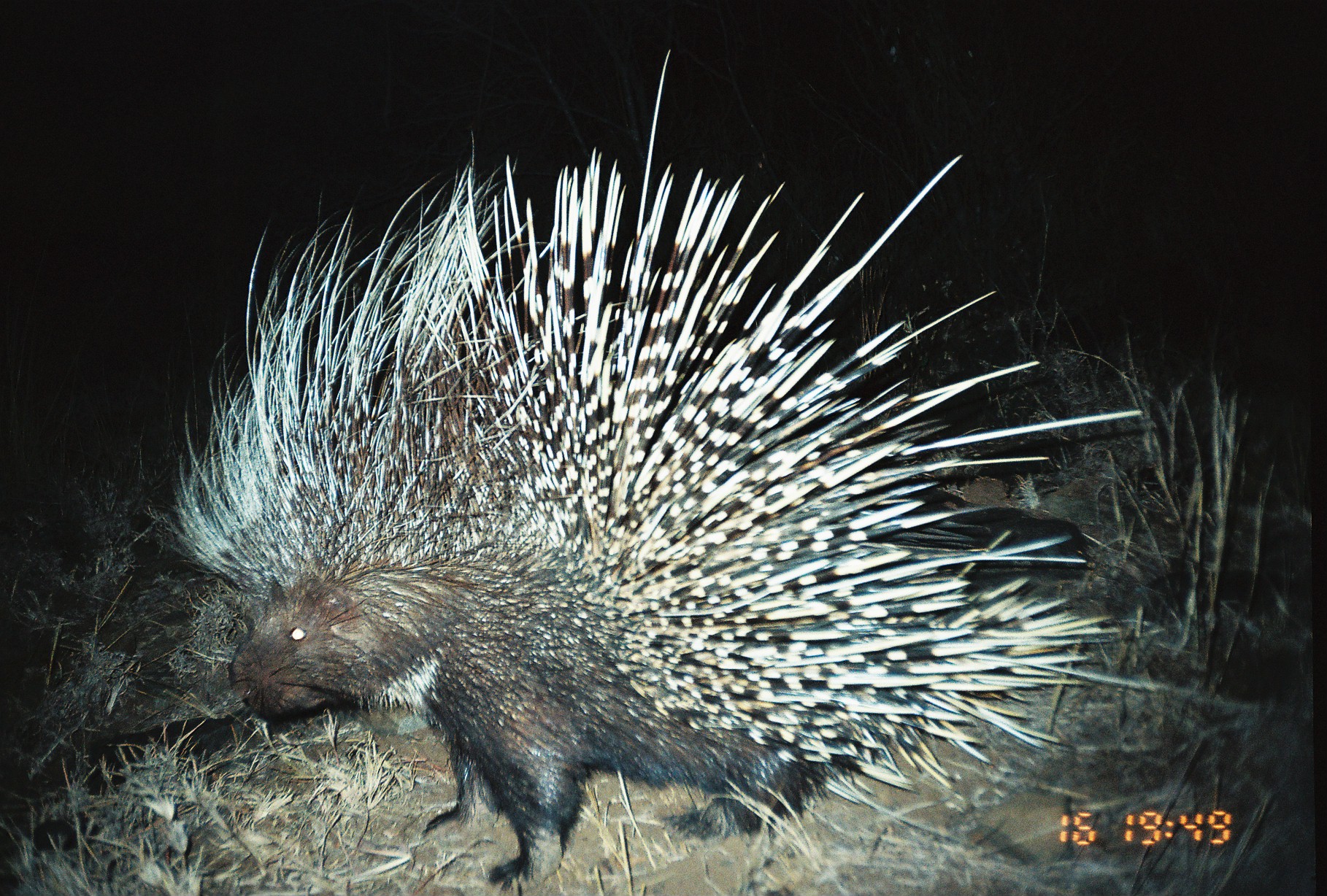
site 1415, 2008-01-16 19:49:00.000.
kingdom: Animalia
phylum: Chordata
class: Mammalia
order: Rodentia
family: Hystricidae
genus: Hystrix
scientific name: Hystrix cristata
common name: crested porcupine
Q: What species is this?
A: Hystrix cristata (crested porcupine).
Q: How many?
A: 1.